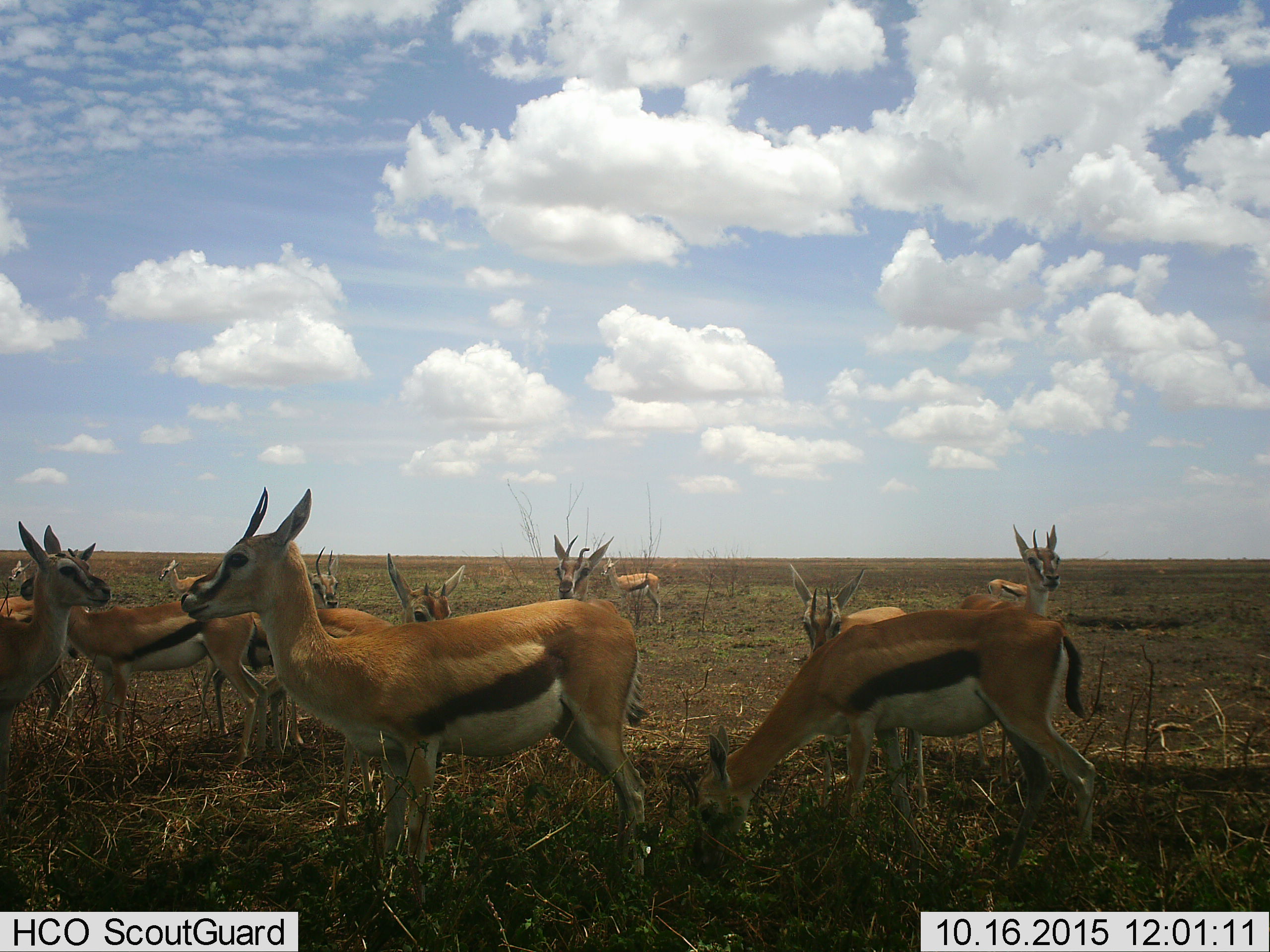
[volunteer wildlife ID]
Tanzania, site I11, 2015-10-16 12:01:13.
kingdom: Animalia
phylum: Chordata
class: Mammalia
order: Artiodactyla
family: Bovidae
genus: Eudorcas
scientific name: Eudorcas thomsonii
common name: thomson's gazelle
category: gazellethomsons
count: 11-50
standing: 100%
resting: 0%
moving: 11%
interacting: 0%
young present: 22%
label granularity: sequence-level